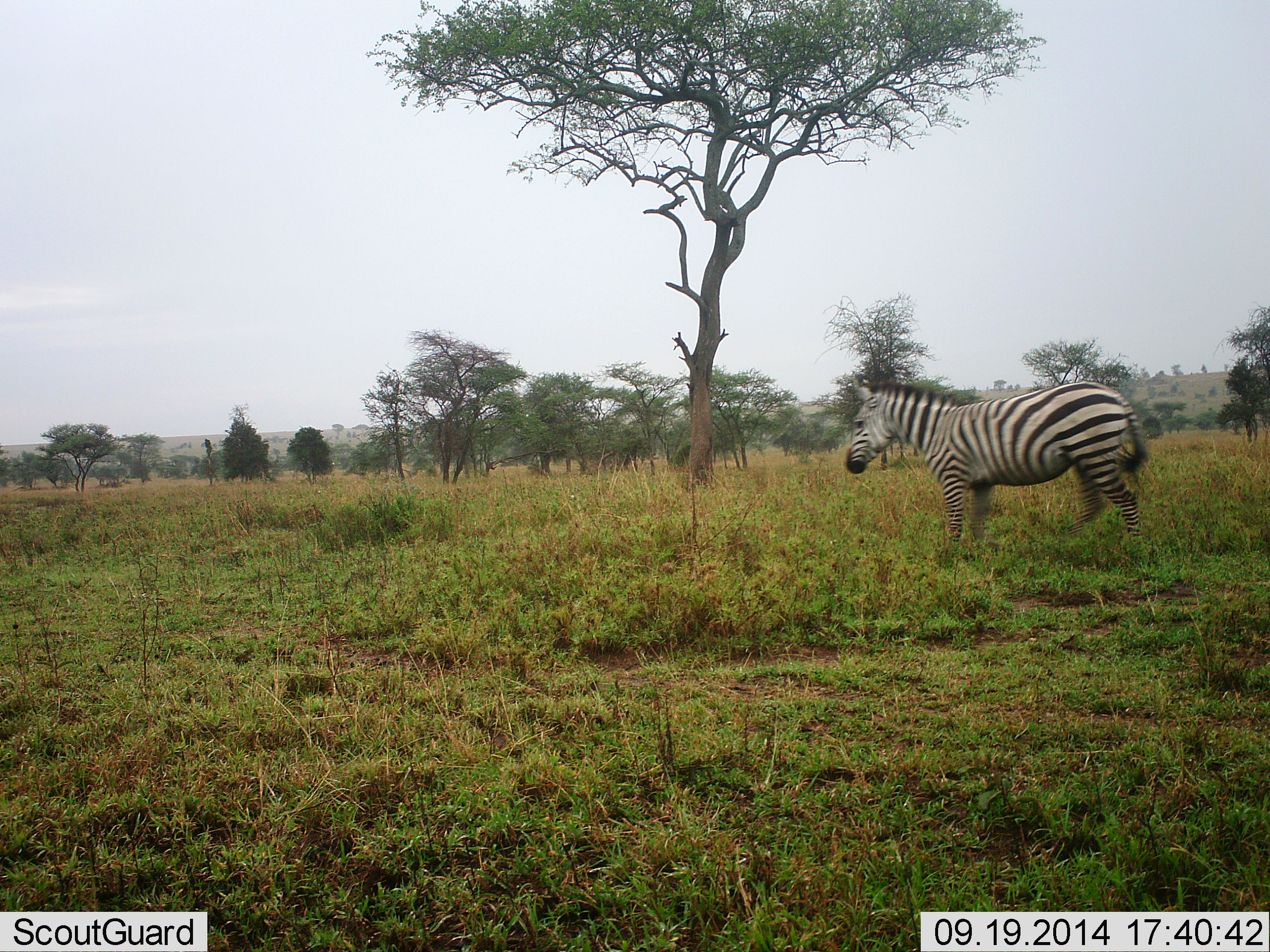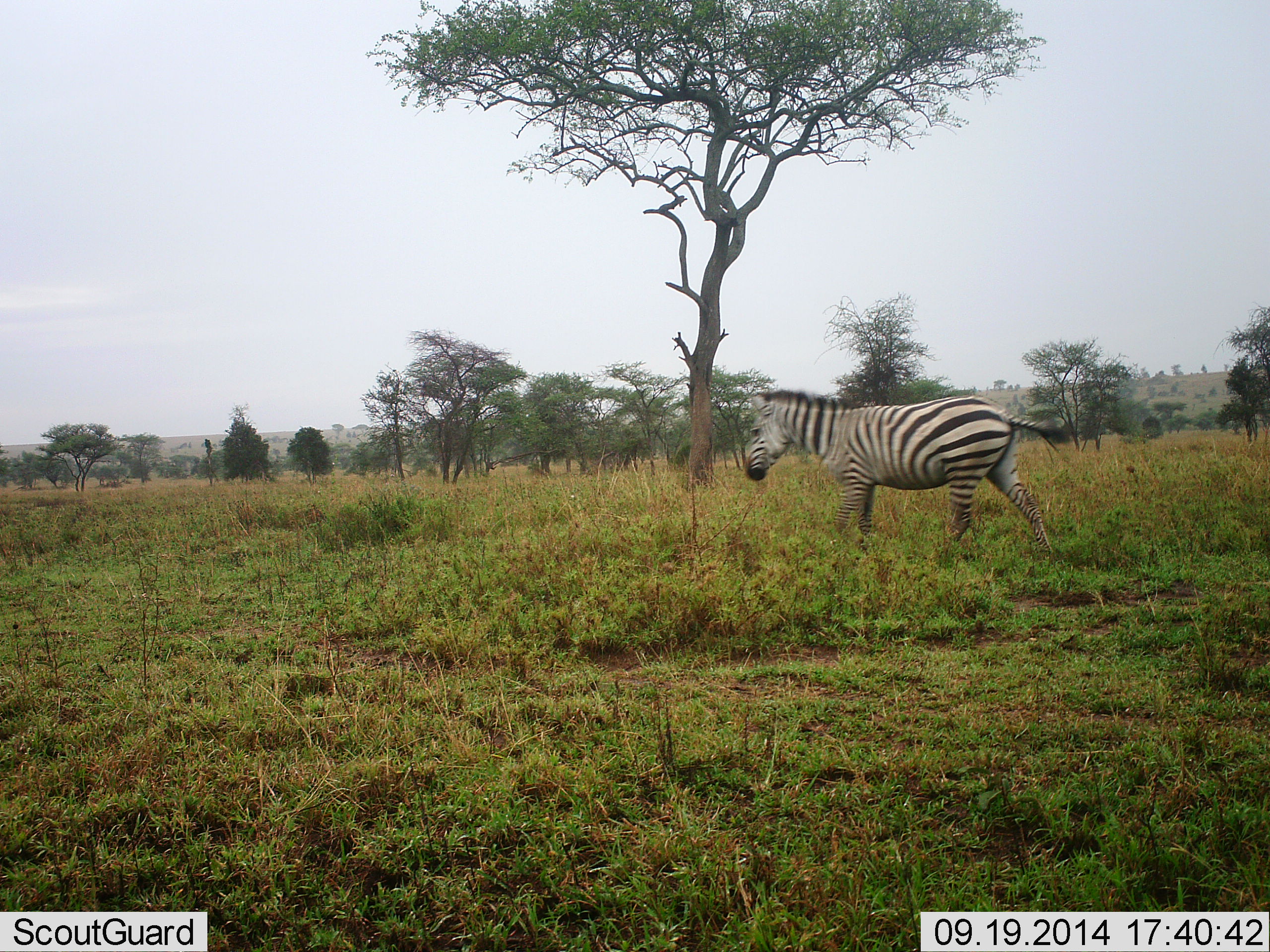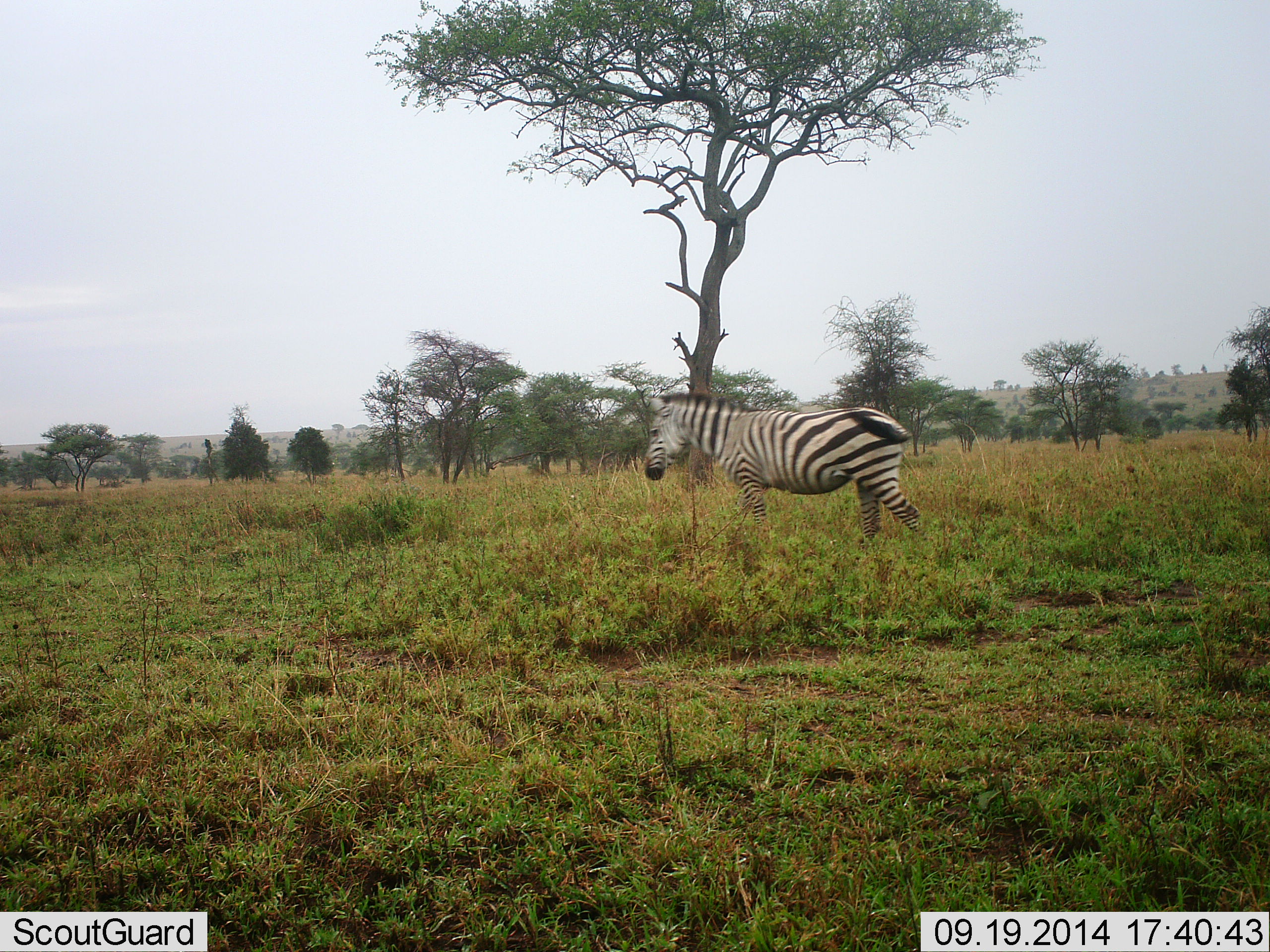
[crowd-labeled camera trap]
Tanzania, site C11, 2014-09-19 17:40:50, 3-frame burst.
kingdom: Animalia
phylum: Chordata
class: Mammalia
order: Perissodactyla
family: Equidae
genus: Equus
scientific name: Equus quagga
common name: plains zebra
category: zebra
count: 1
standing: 0%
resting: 0%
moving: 100%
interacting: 0%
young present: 0%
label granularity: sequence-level